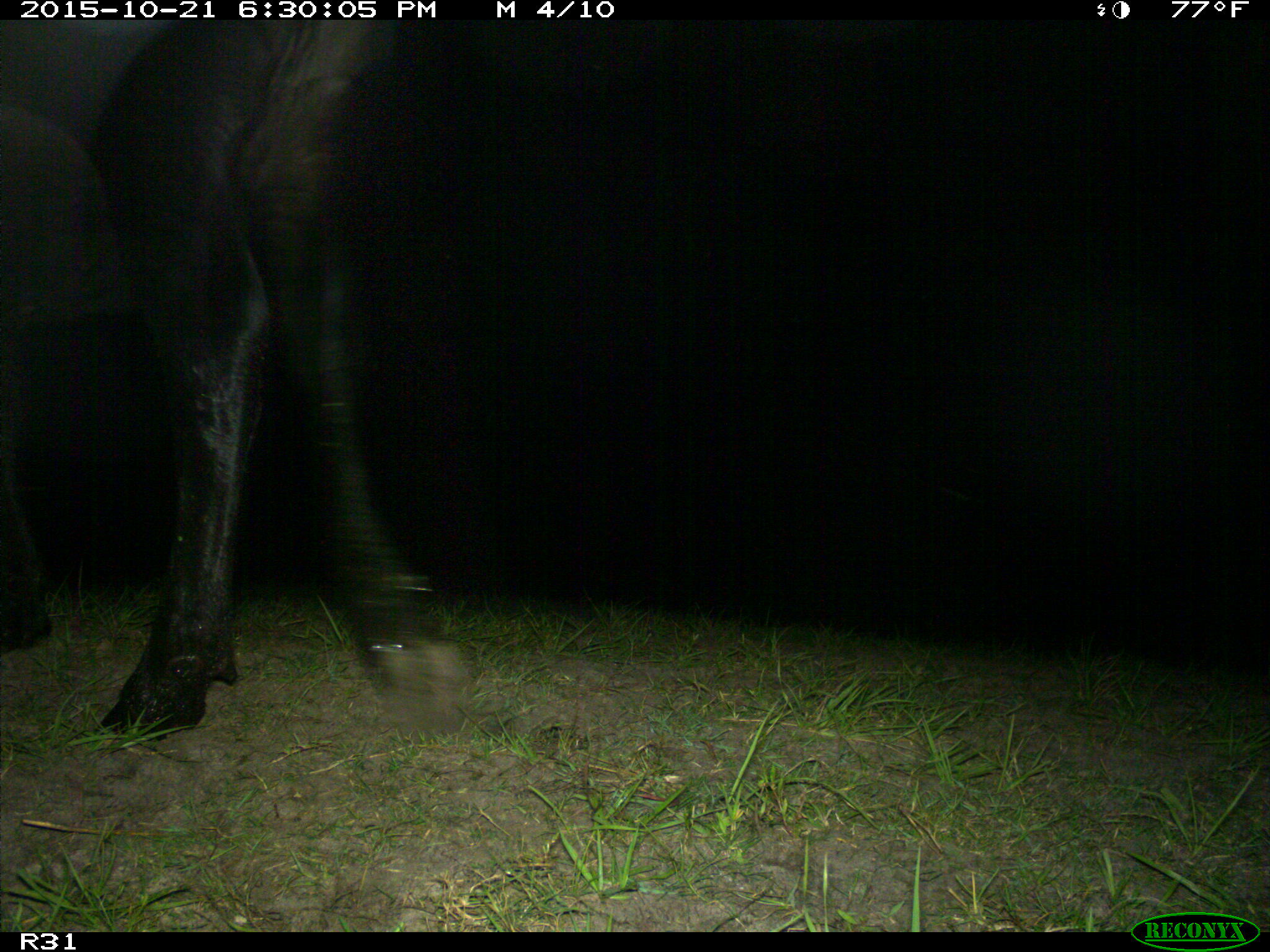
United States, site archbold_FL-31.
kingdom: Animalia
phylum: Chordata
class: Mammalia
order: Artiodactyla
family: Bovidae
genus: Bos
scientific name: Bos taurus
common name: domestic cow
Bos taurus (domestic cow).